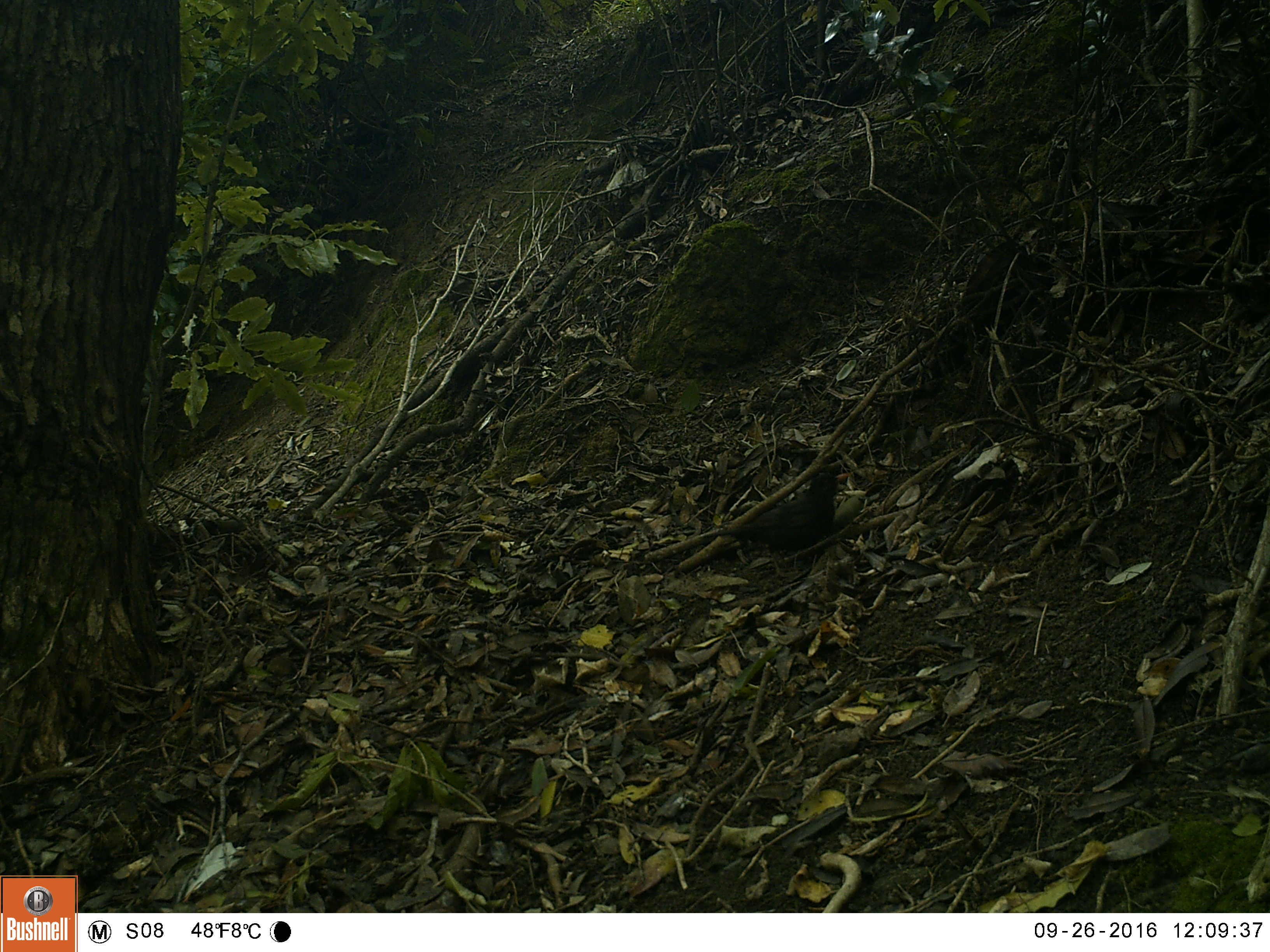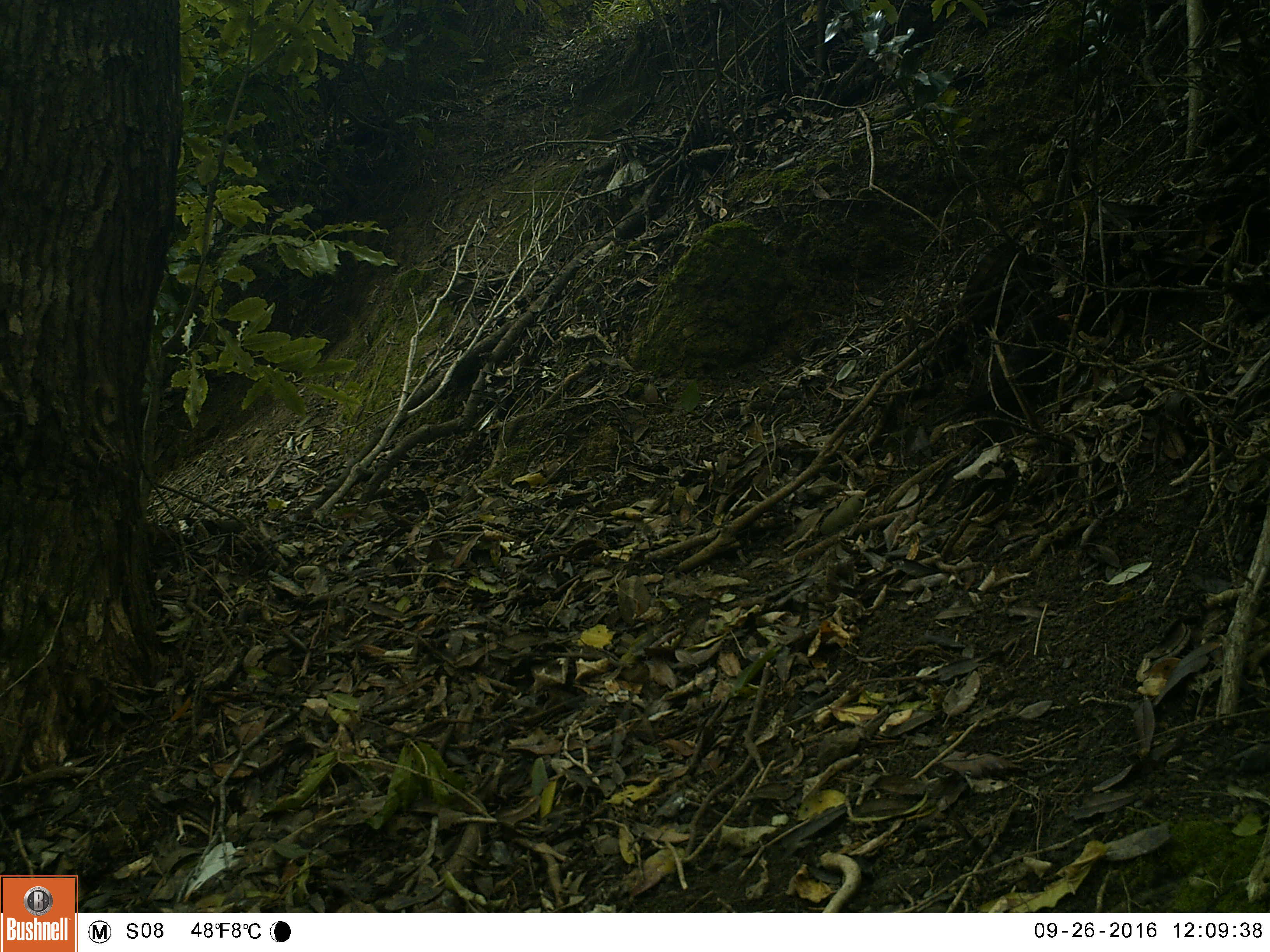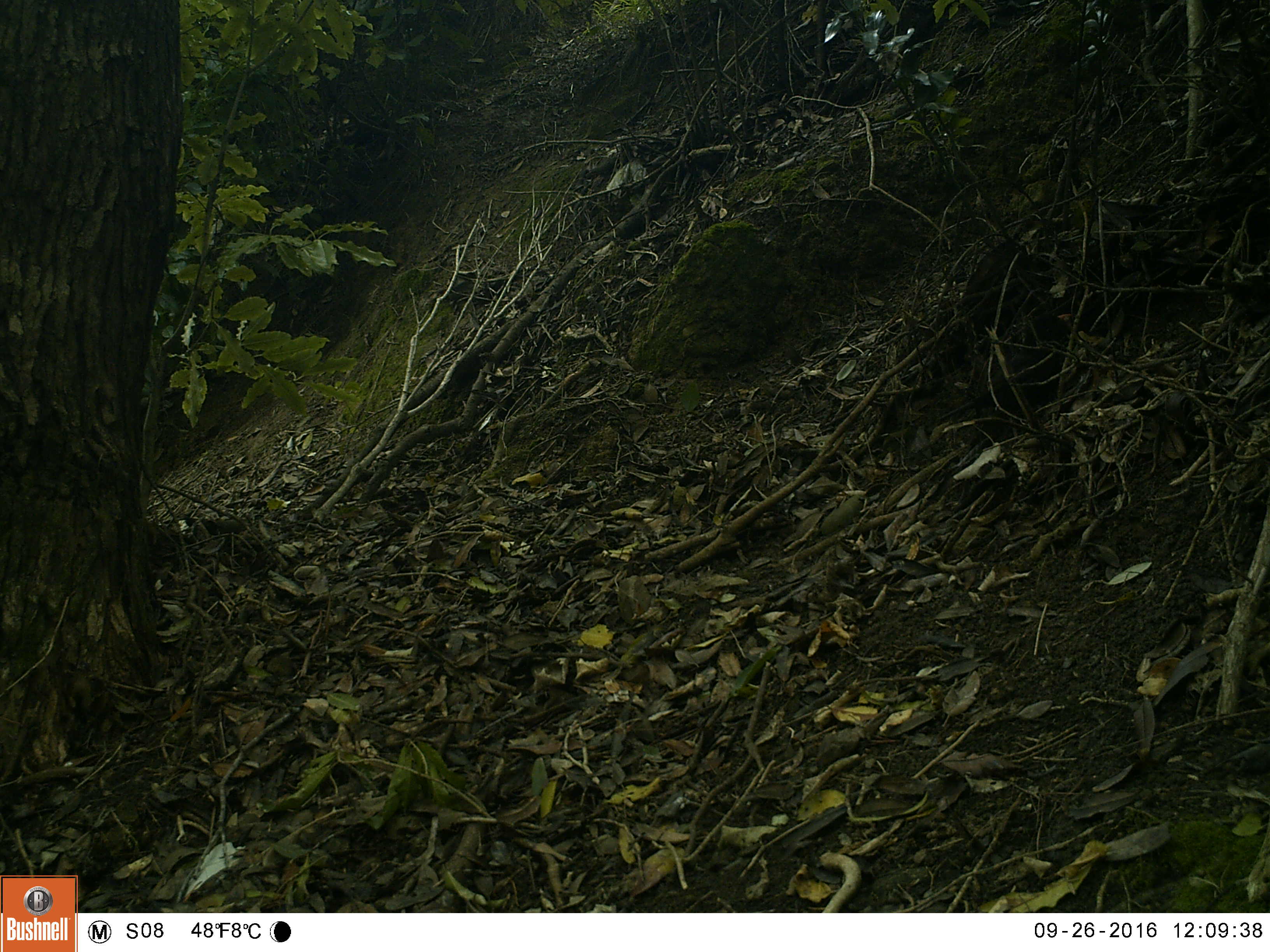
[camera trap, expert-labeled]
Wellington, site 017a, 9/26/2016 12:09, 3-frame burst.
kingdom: Animalia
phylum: Chordata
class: Aves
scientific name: Aves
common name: bird